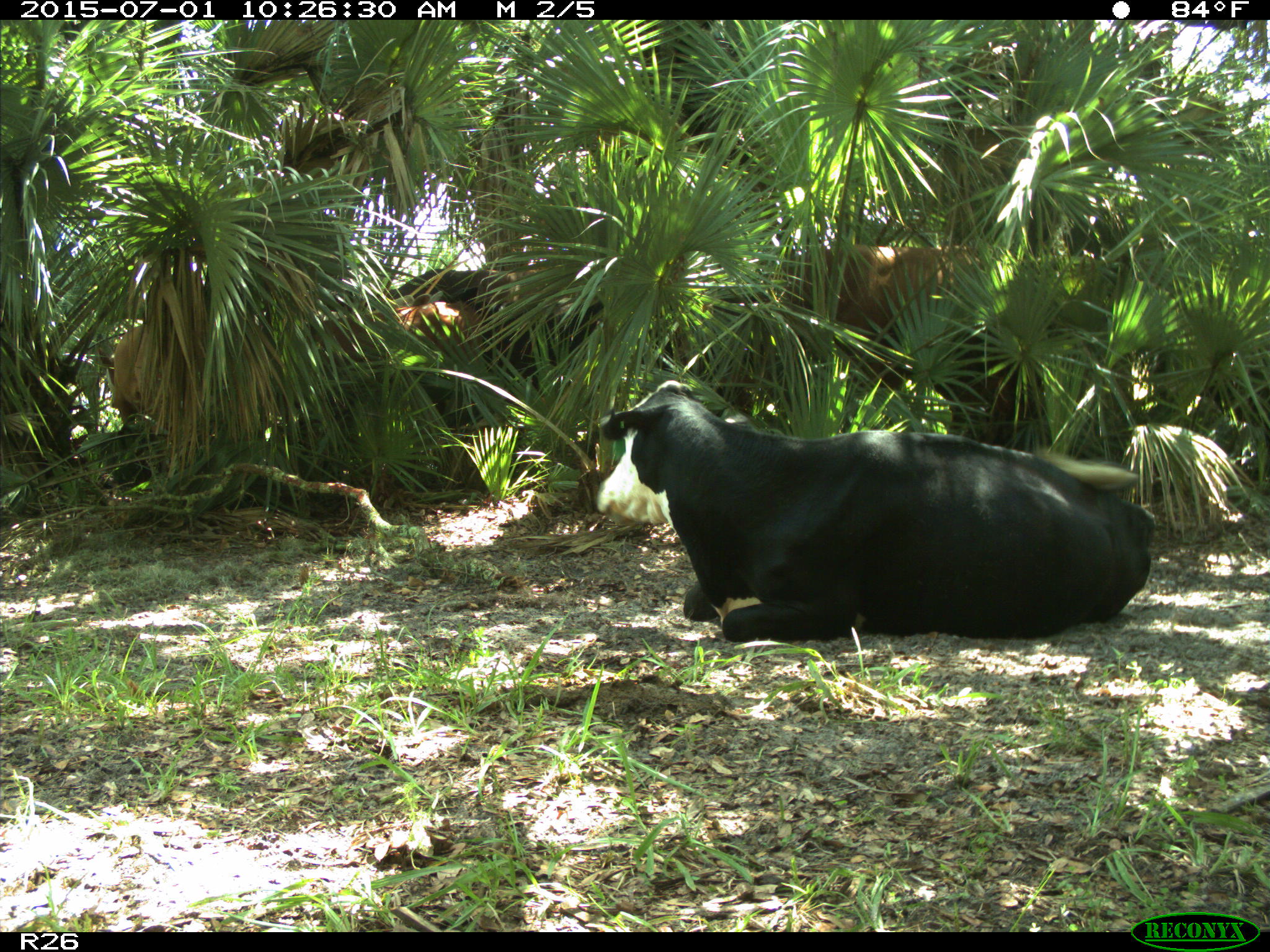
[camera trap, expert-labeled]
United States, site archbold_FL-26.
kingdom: Animalia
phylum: Chordata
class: Mammalia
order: Artiodactyla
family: Bovidae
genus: Bos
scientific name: Bos taurus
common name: domestic cow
Bos taurus (domestic cow).